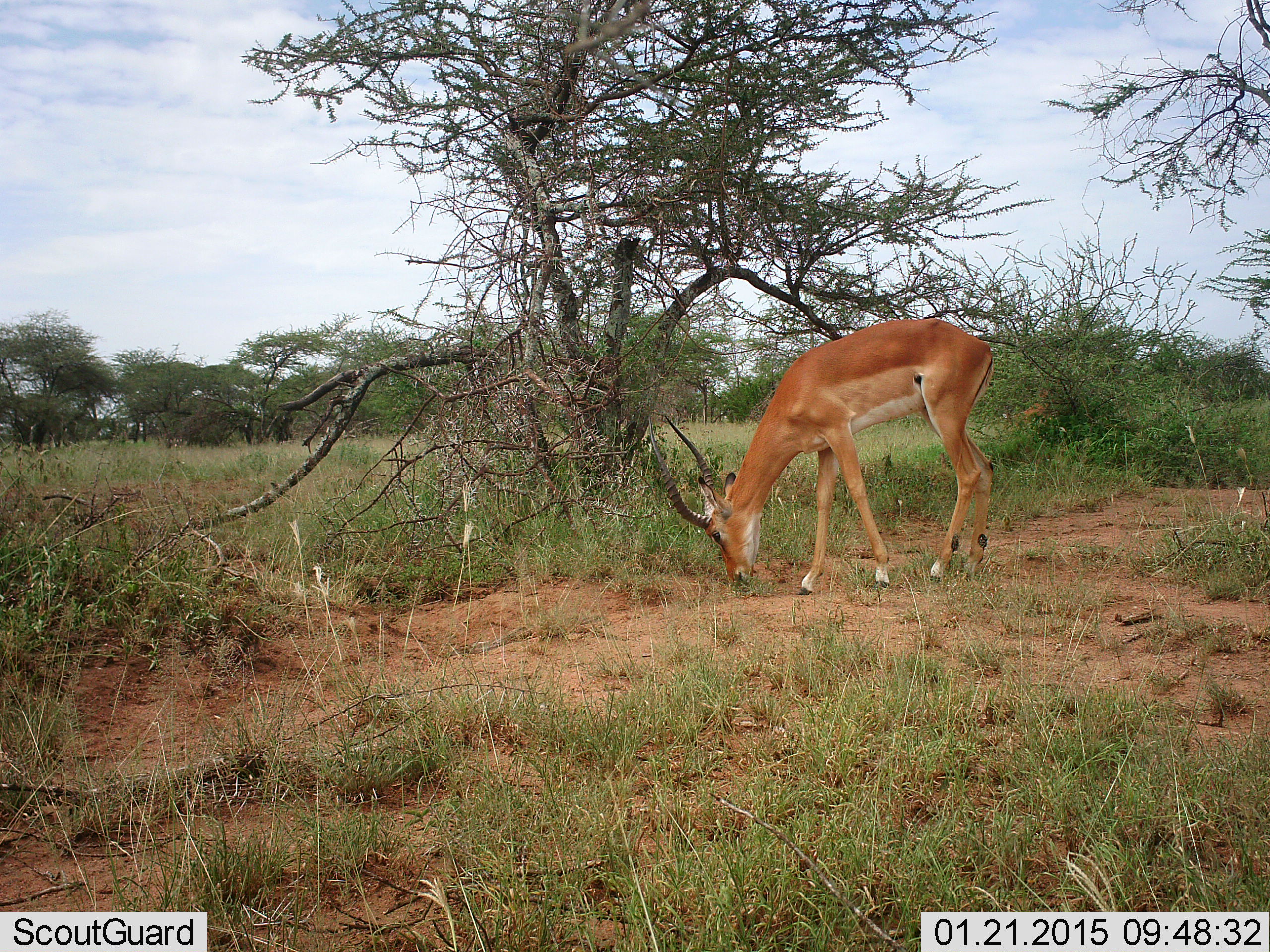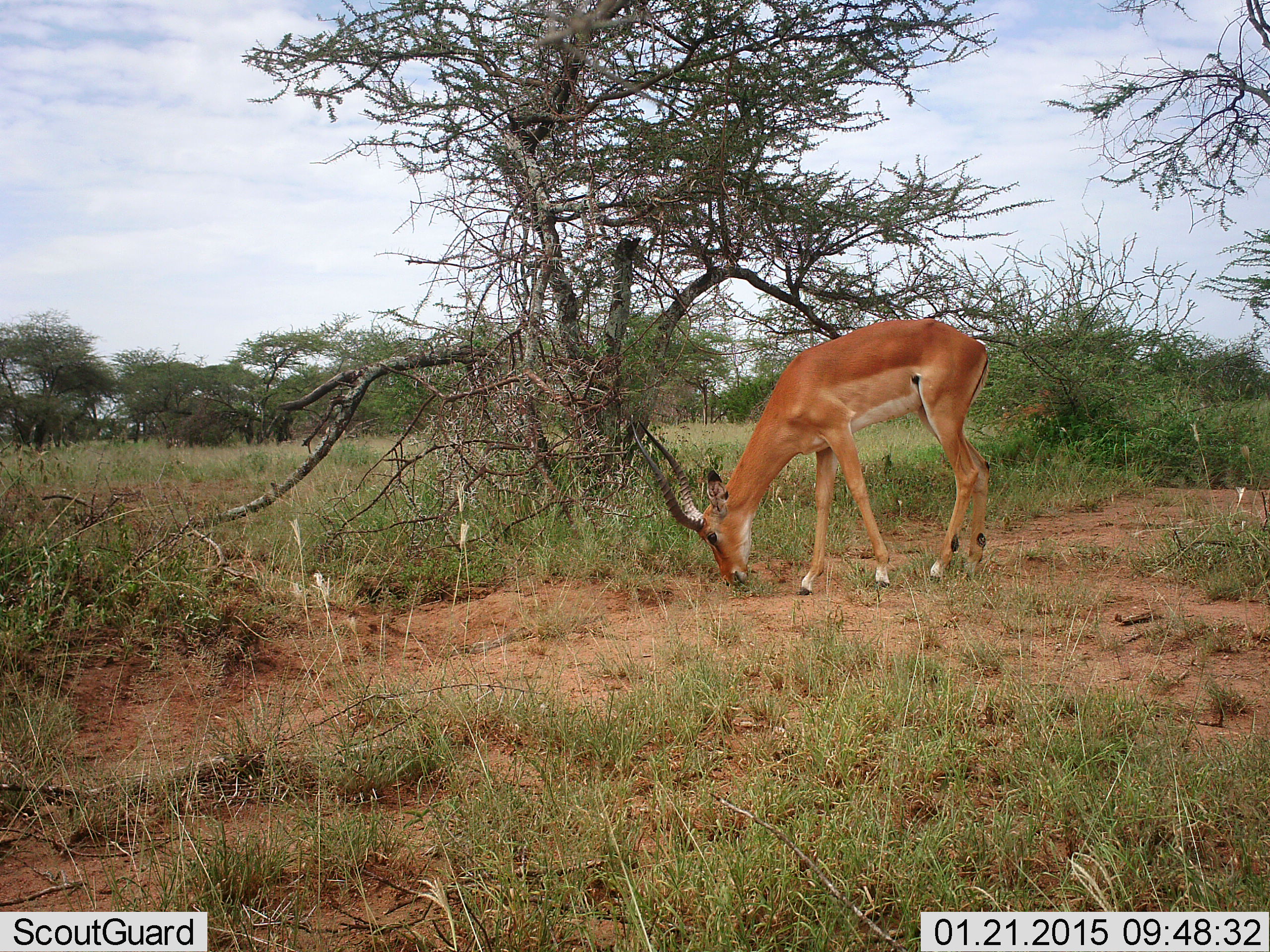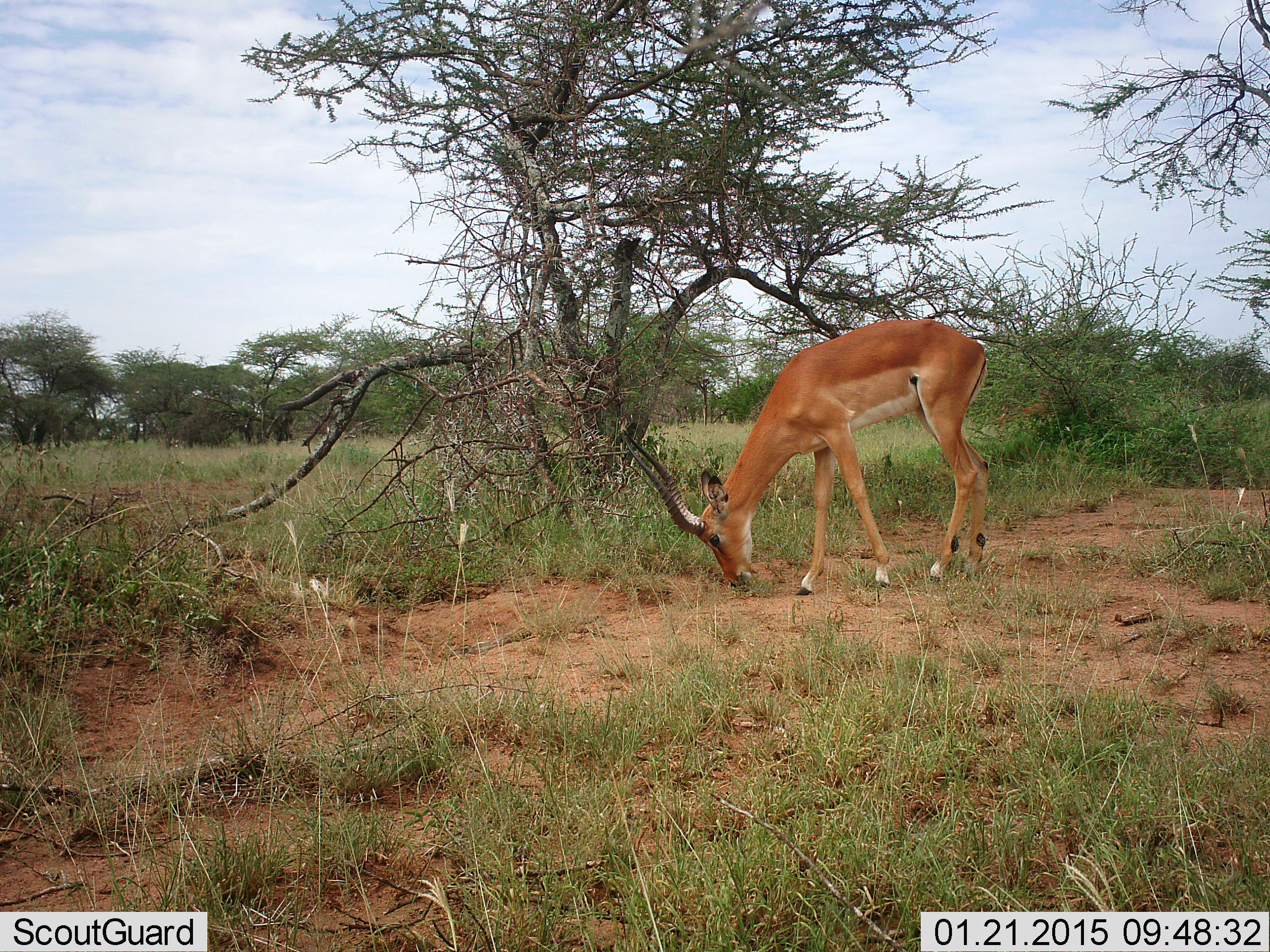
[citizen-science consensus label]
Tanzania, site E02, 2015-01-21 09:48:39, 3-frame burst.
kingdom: Animalia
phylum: Chordata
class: Mammalia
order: Artiodactyla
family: Bovidae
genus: Aepyceros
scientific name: Aepyceros melampus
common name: impala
Impala (Aepyceros melampus), count 1. Behavior (volunteer vote fractions): standing 40%, resting 0%, moving 0%, interacting 0%. Young present (vote fraction): 0%. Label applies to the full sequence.